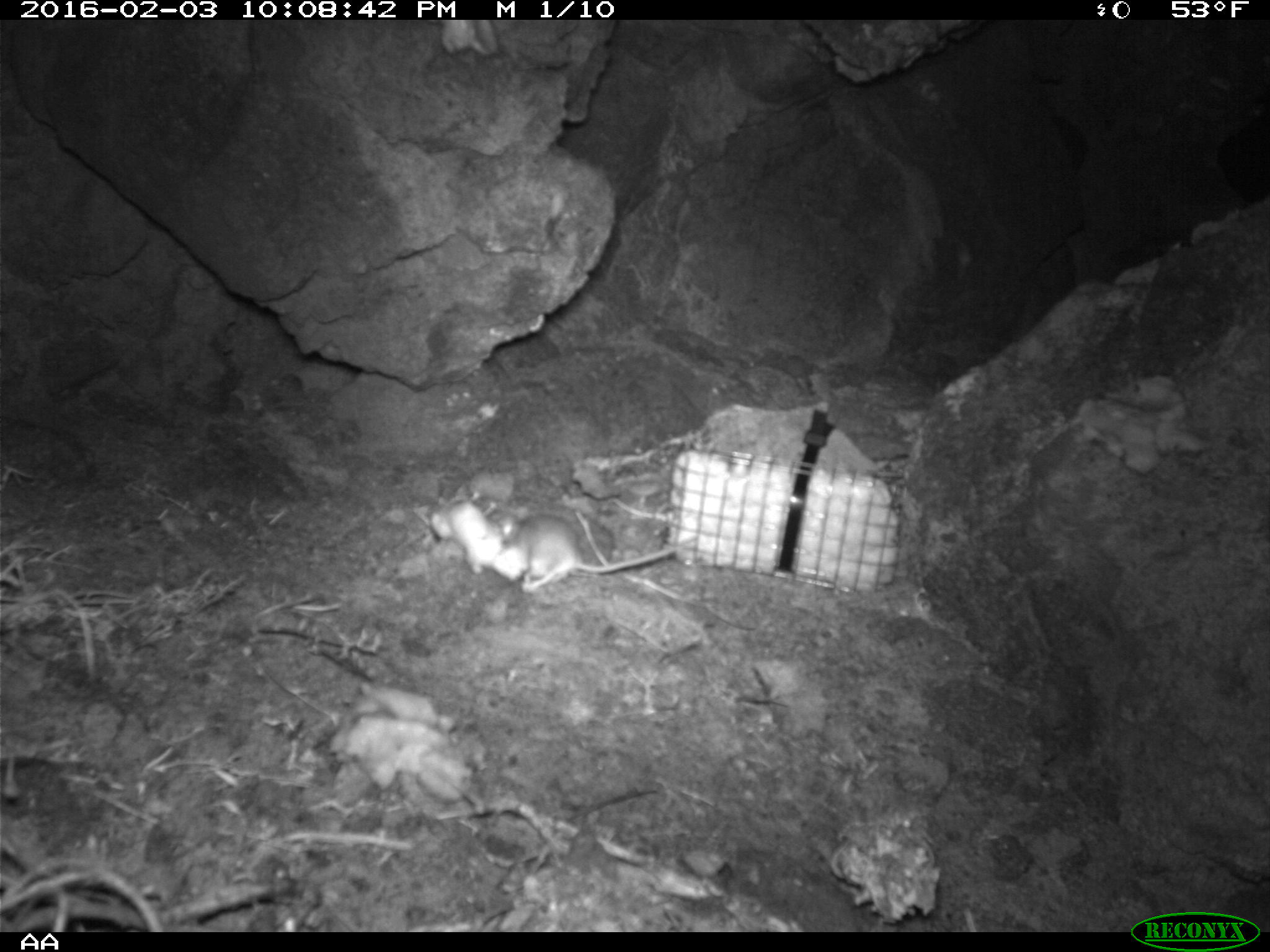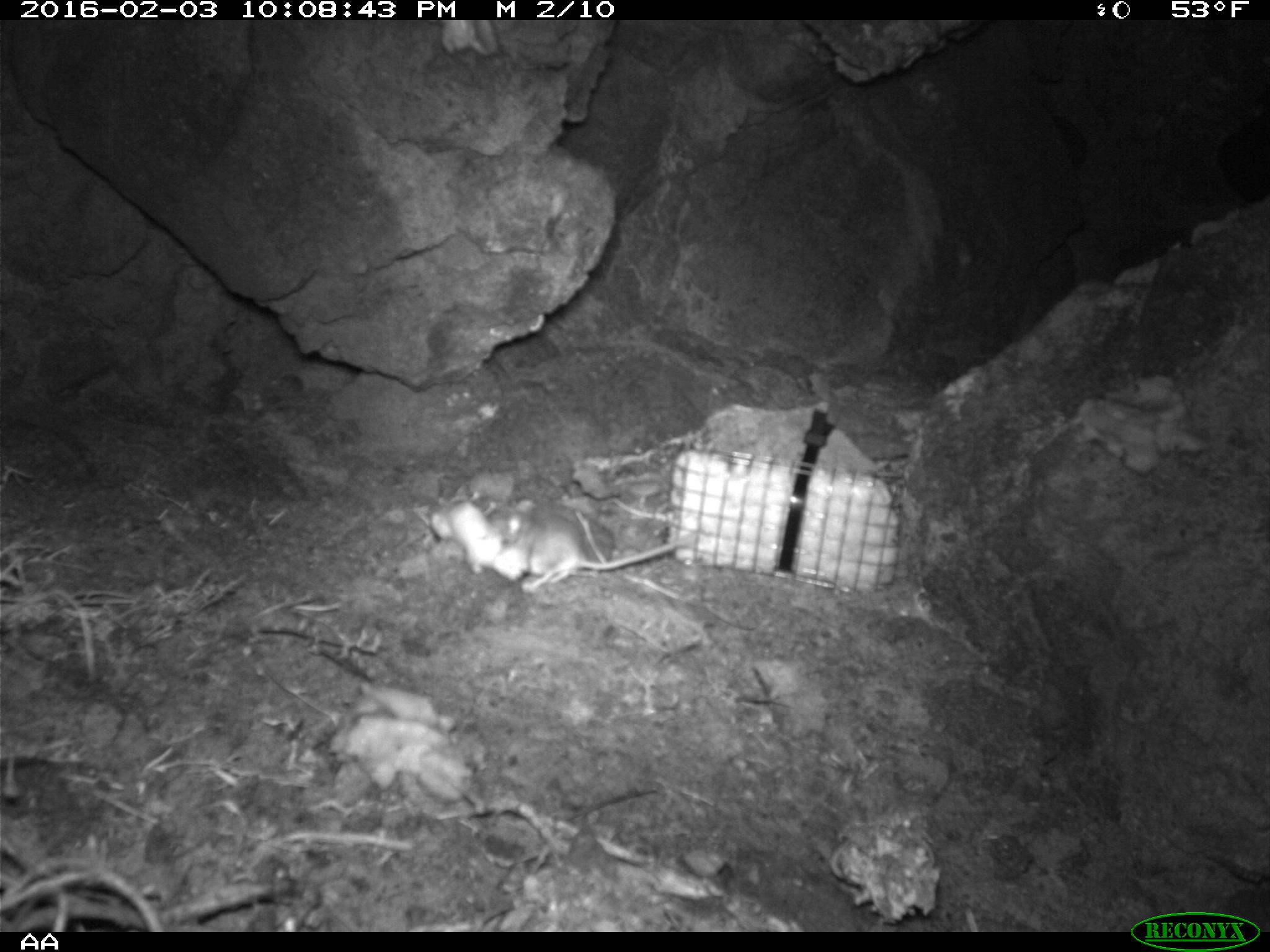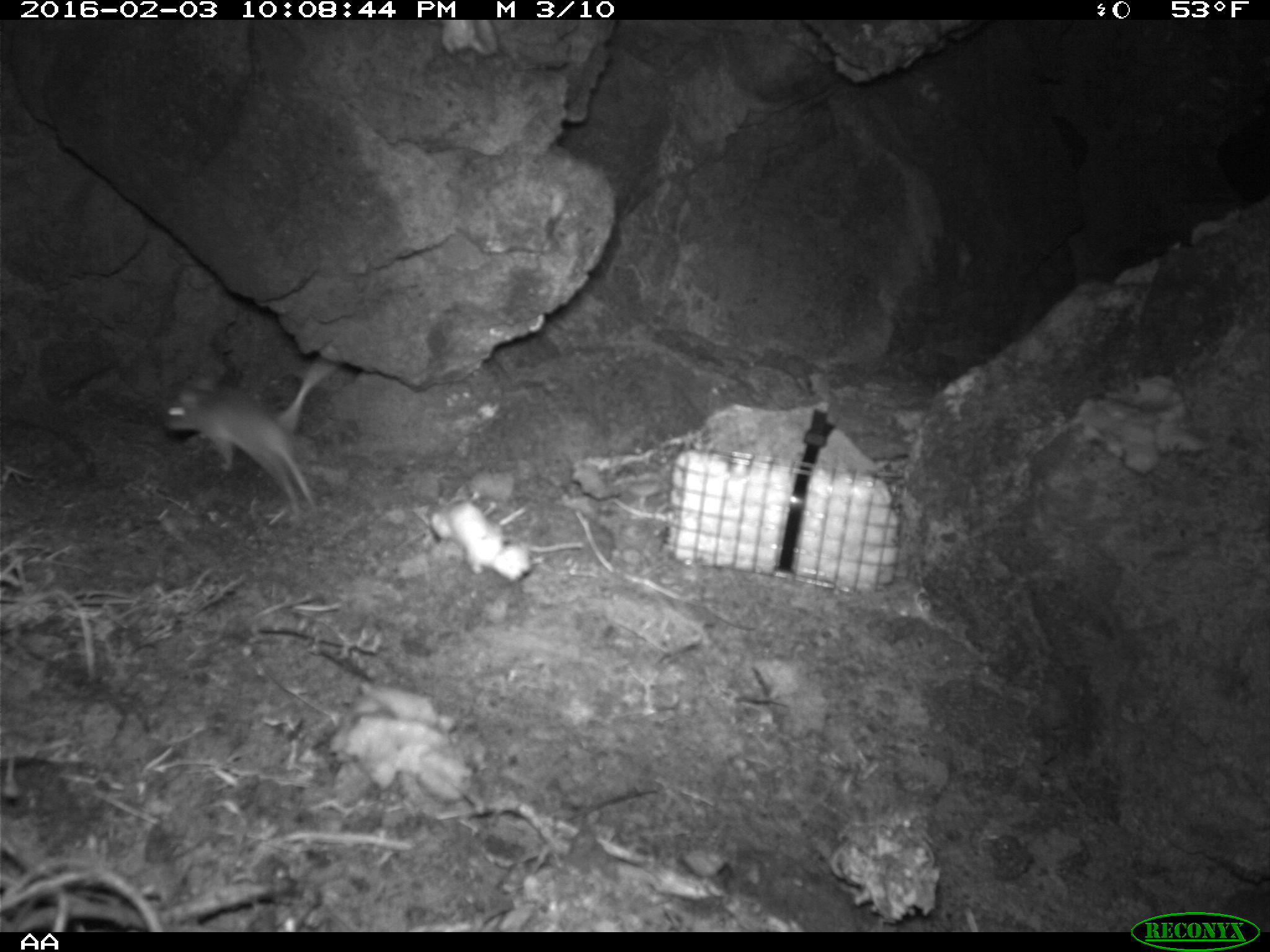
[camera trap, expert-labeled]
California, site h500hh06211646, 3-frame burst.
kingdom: Animalia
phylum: Chordata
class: Mammalia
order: Rodentia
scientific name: Rodentia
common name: rodent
Rodent (Rodentia).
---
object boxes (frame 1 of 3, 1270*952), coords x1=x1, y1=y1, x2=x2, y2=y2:
rodent: x1=497, y1=511, x2=699, y2=591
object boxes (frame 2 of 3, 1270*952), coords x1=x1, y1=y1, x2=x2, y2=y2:
rodent: x1=492, y1=499, x2=690, y2=591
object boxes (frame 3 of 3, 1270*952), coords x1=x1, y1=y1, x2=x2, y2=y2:
rodent: x1=163, y1=349, x2=332, y2=516